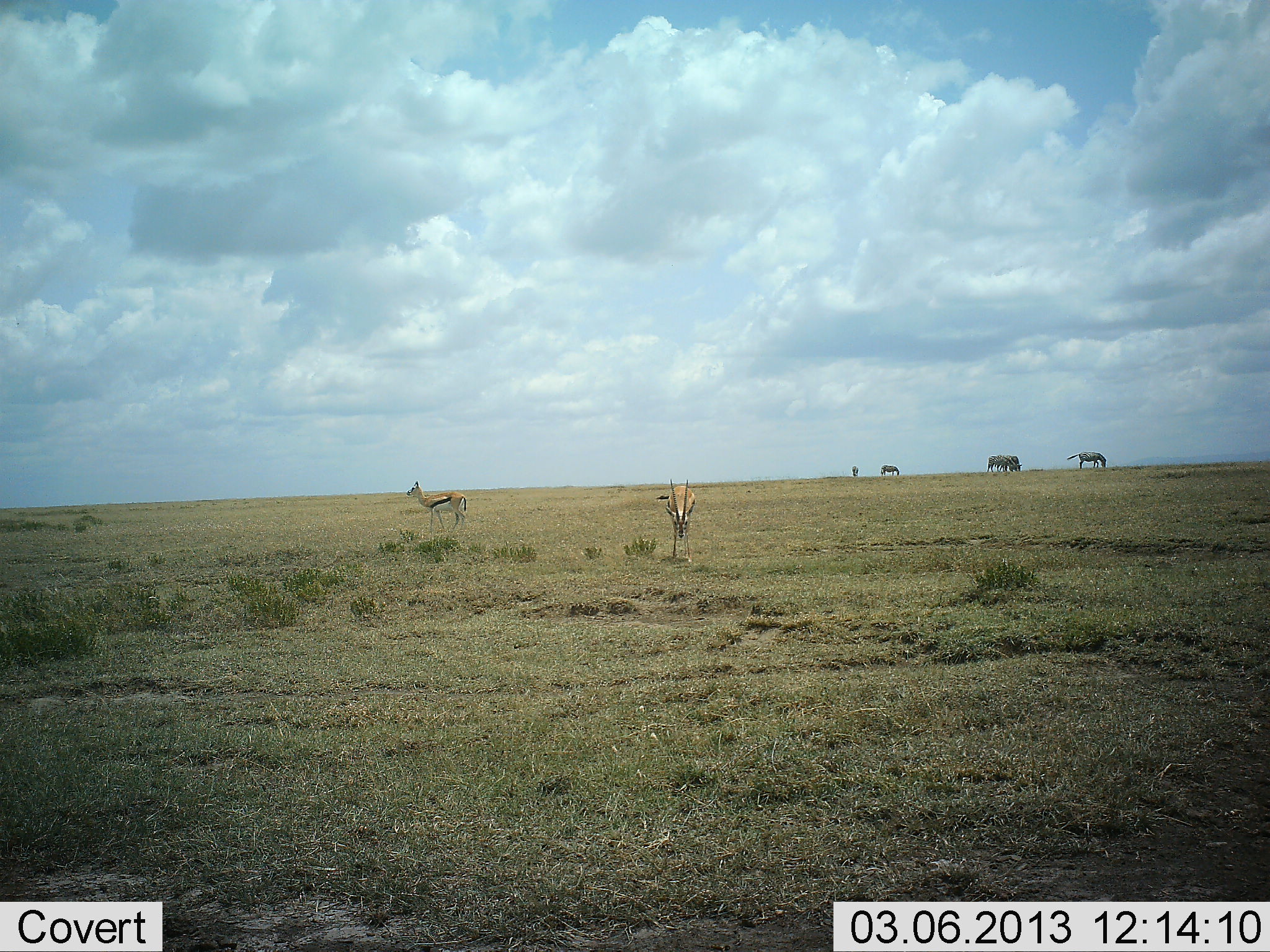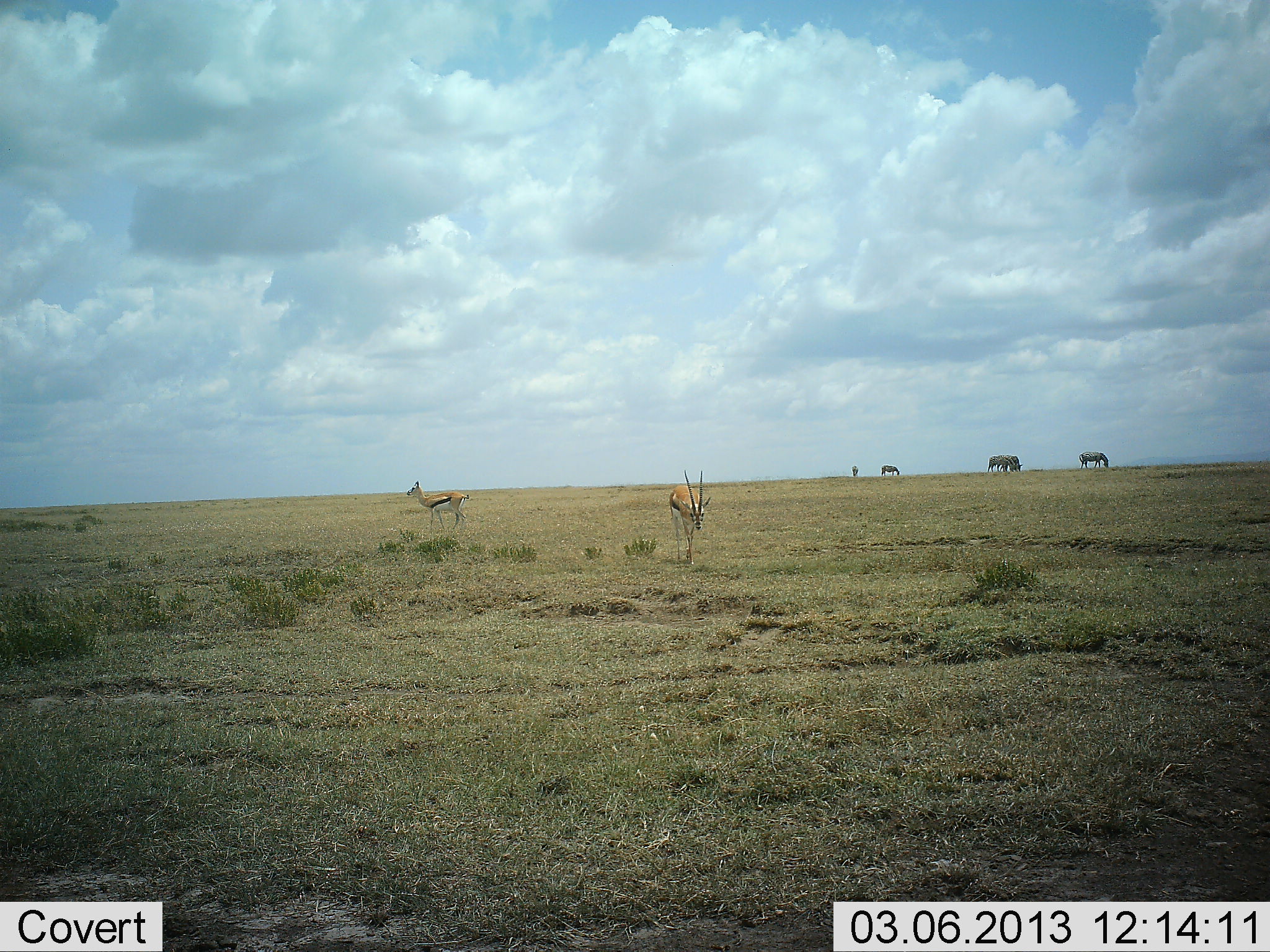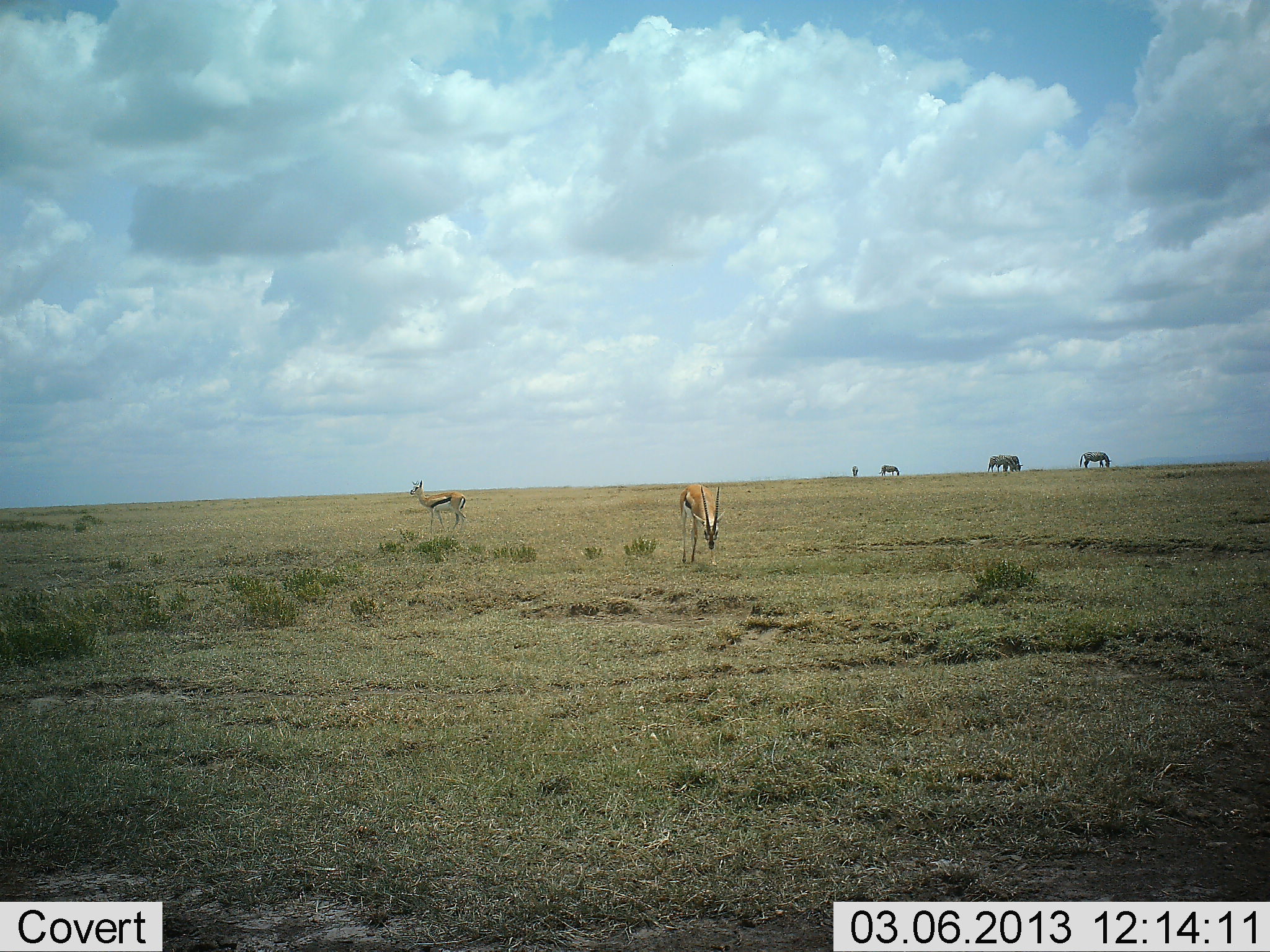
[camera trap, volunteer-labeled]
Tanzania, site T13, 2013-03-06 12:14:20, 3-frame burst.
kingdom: Animalia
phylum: Chordata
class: Mammalia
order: Artiodactyla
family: Bovidae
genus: Eudorcas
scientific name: Eudorcas thomsonii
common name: thomson's gazelle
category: gazellethomsons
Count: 2.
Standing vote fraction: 81%.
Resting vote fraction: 0%.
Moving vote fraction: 52%.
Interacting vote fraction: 0%.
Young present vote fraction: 0%.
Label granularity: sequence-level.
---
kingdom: Animalia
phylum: Chordata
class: Mammalia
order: Artiodactyla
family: Bovidae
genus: Connochaetes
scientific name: Connochaetes taurinus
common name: blue wildebeest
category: wildebeest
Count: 4.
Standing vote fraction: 20%.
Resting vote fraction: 0%.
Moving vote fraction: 10%.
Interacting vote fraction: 0%.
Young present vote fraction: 0%.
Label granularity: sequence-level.